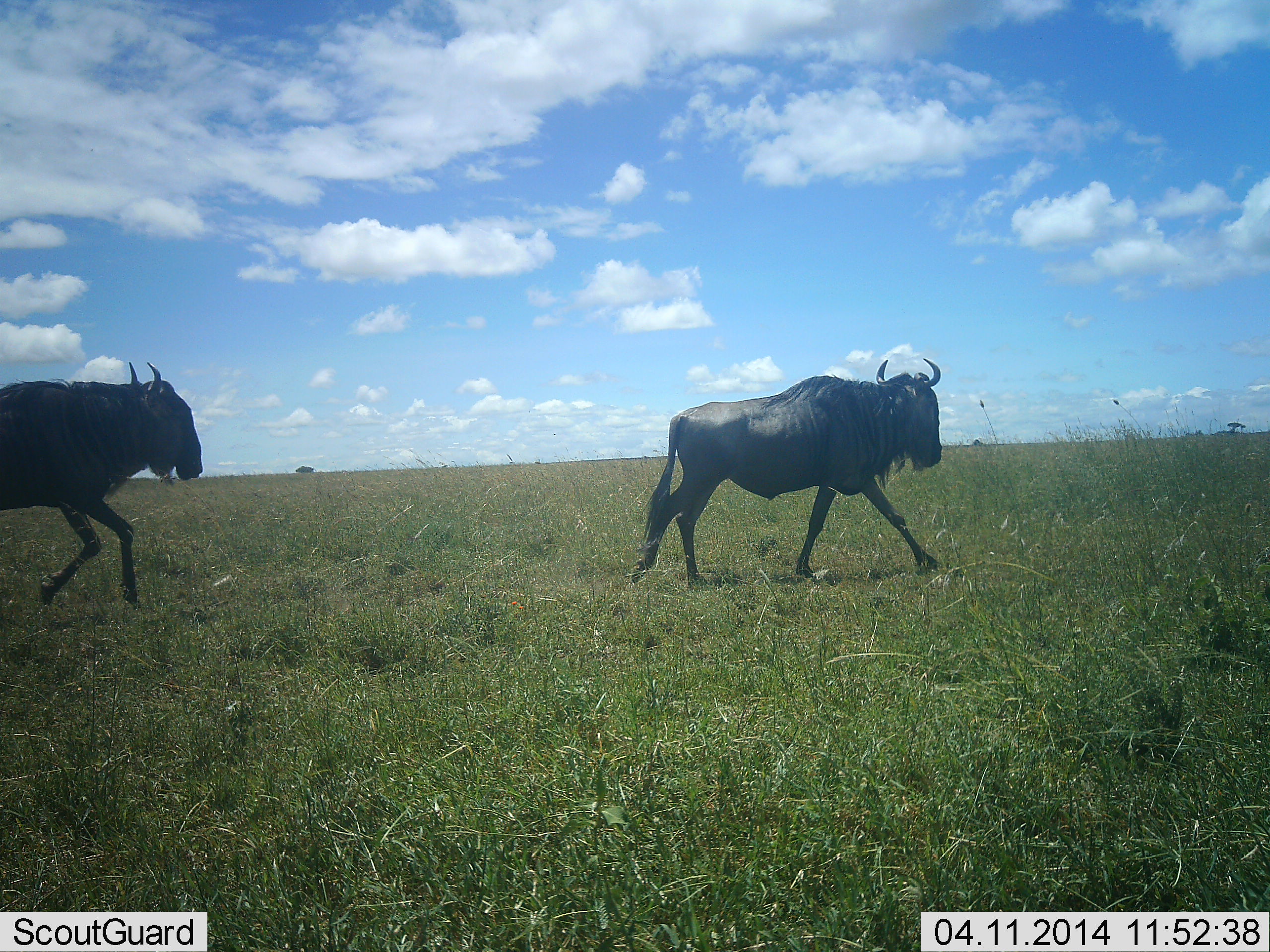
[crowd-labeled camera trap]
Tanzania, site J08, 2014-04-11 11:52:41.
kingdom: Animalia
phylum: Chordata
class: Mammalia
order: Artiodactyla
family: Bovidae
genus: Connochaetes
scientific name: Connochaetes taurinus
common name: blue wildebeest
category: wildebeest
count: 2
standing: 0%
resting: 0%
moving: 100%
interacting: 0%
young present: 0%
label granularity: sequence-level